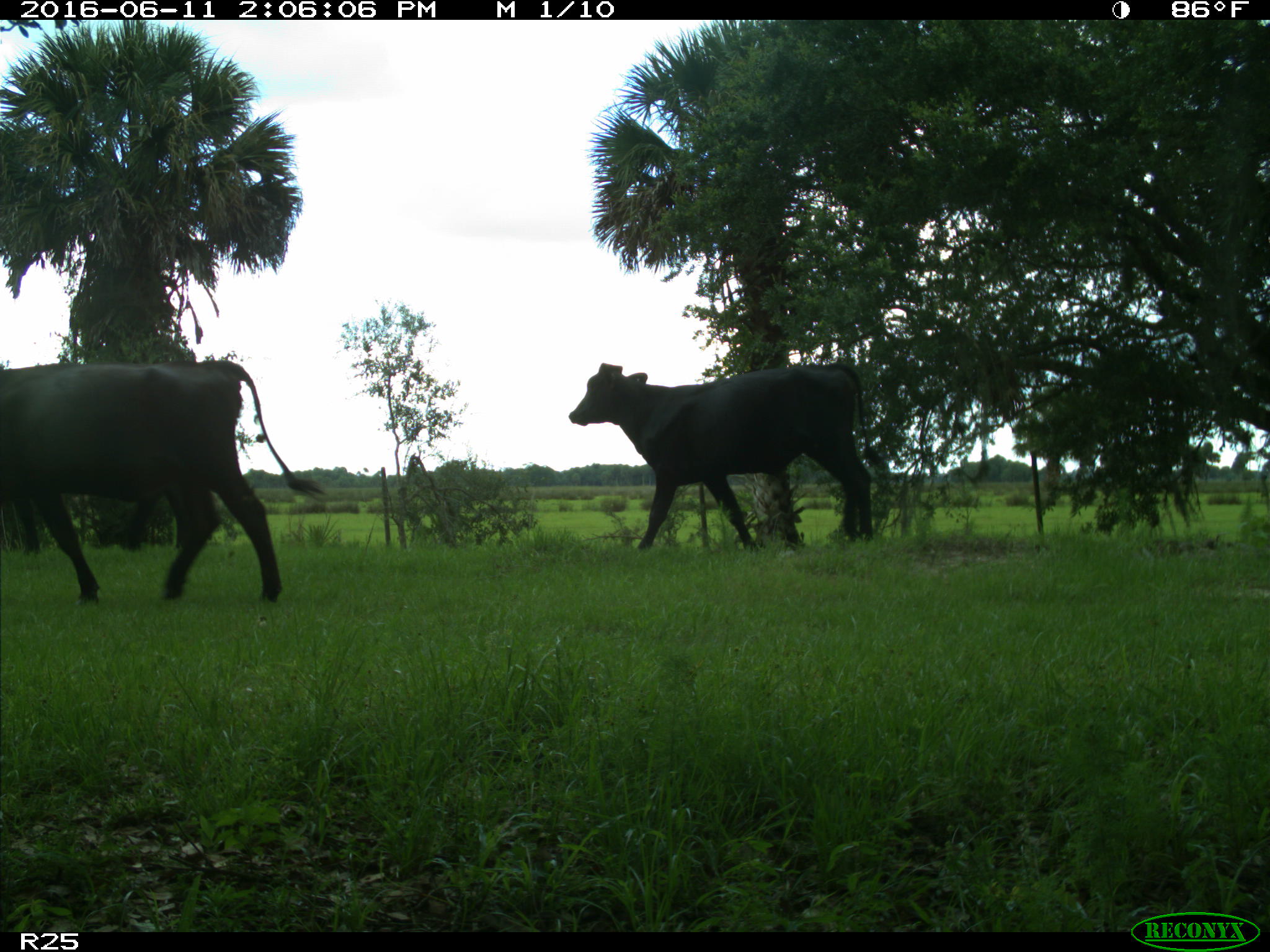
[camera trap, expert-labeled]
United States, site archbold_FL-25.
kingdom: Animalia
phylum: Chordata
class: Mammalia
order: Artiodactyla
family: Bovidae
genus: Bos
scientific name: Bos taurus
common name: domestic cow